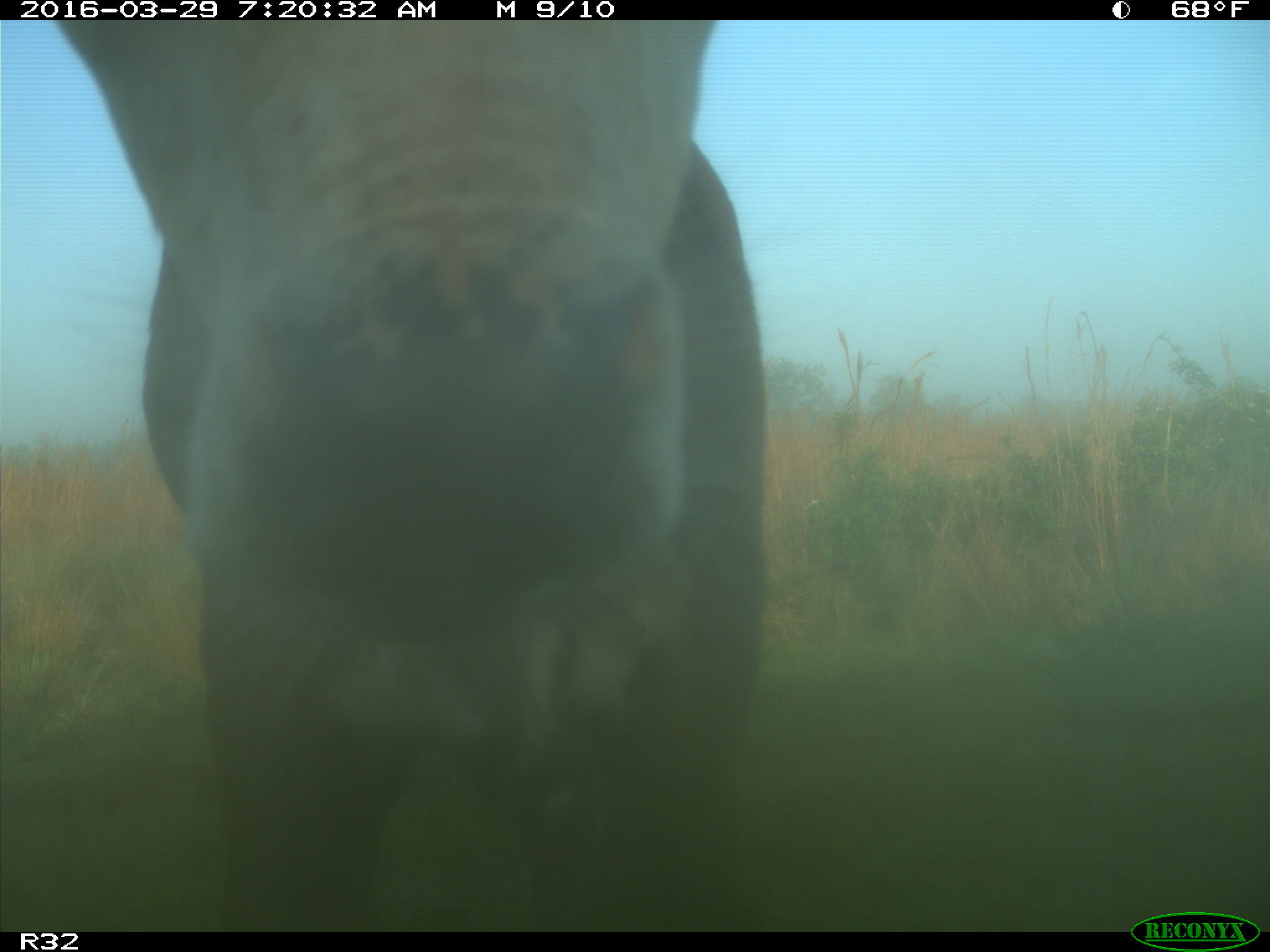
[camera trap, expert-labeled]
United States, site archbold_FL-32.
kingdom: Animalia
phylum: Chordata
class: Mammalia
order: Artiodactyla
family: Bovidae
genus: Bos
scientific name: Bos taurus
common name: domestic cow